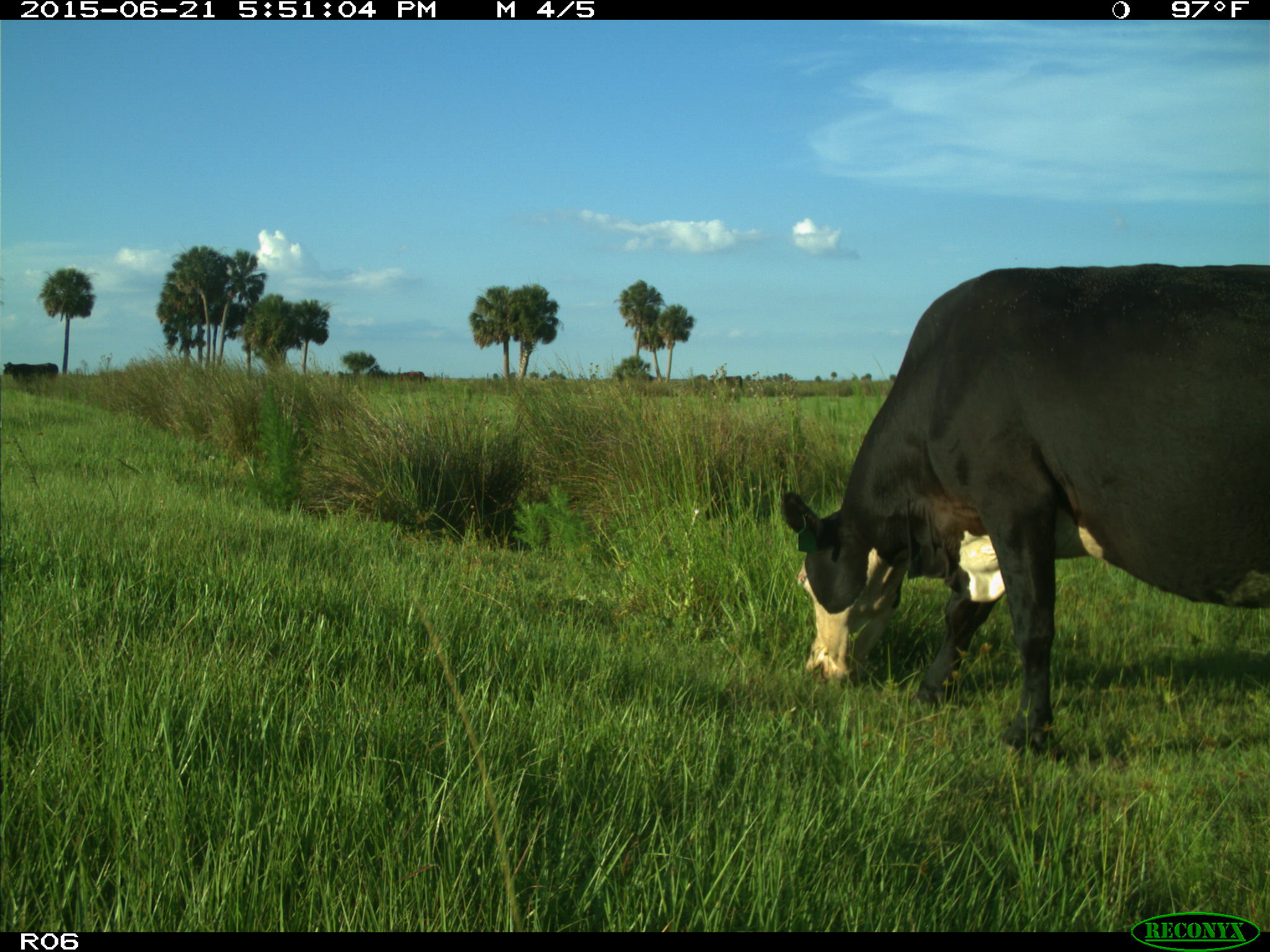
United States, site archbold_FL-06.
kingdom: Animalia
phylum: Chordata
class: Mammalia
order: Artiodactyla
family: Bovidae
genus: Bos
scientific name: Bos taurus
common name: domestic cow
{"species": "Bos taurus (domestic cow)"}